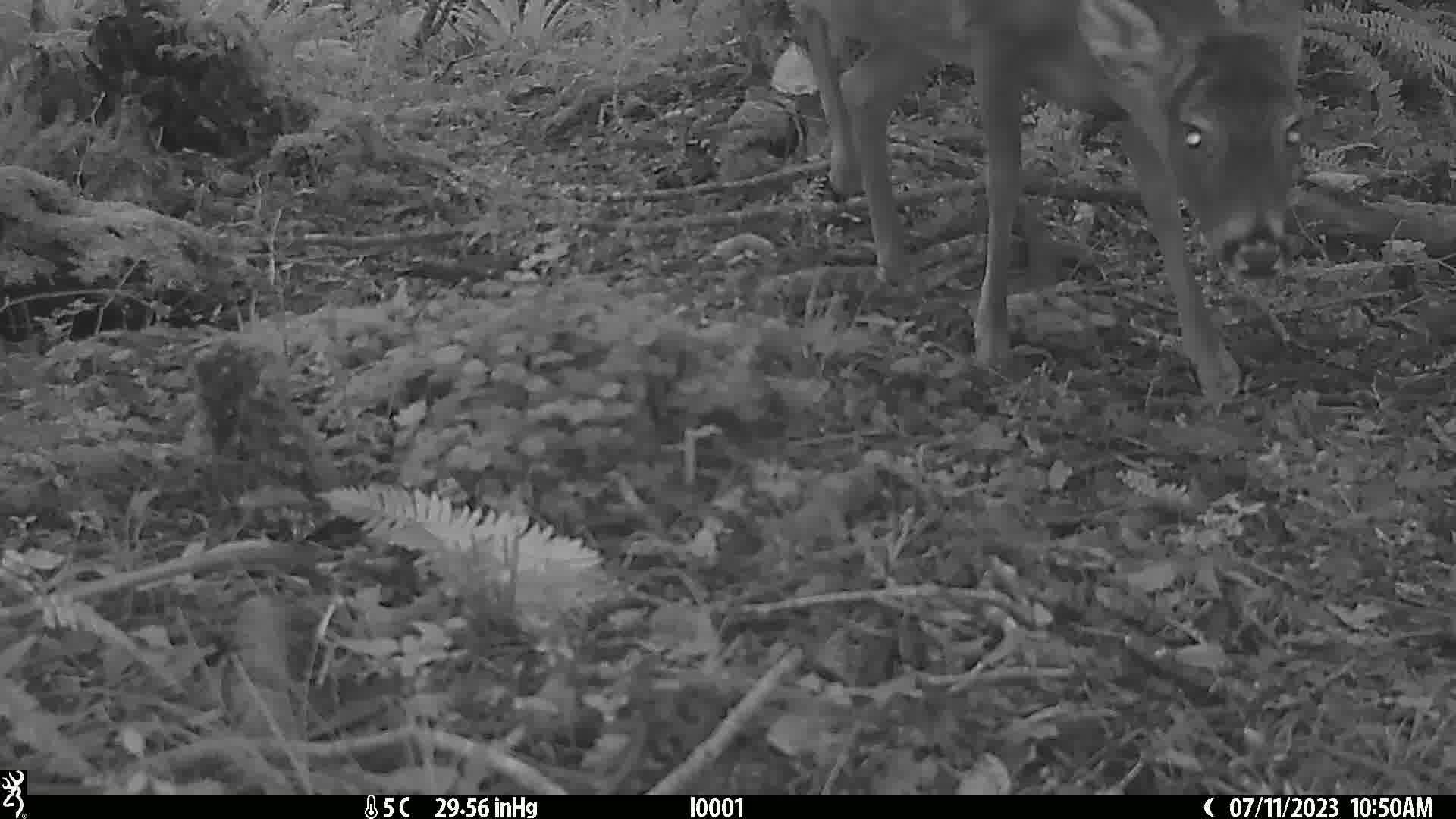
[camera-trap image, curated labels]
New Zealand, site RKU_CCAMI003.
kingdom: Animalia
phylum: Chordata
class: Mammalia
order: Artiodactyla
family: Cervidae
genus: Odocoileus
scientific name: Odocoileus virginianus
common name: white-tailed deer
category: white tailed deer